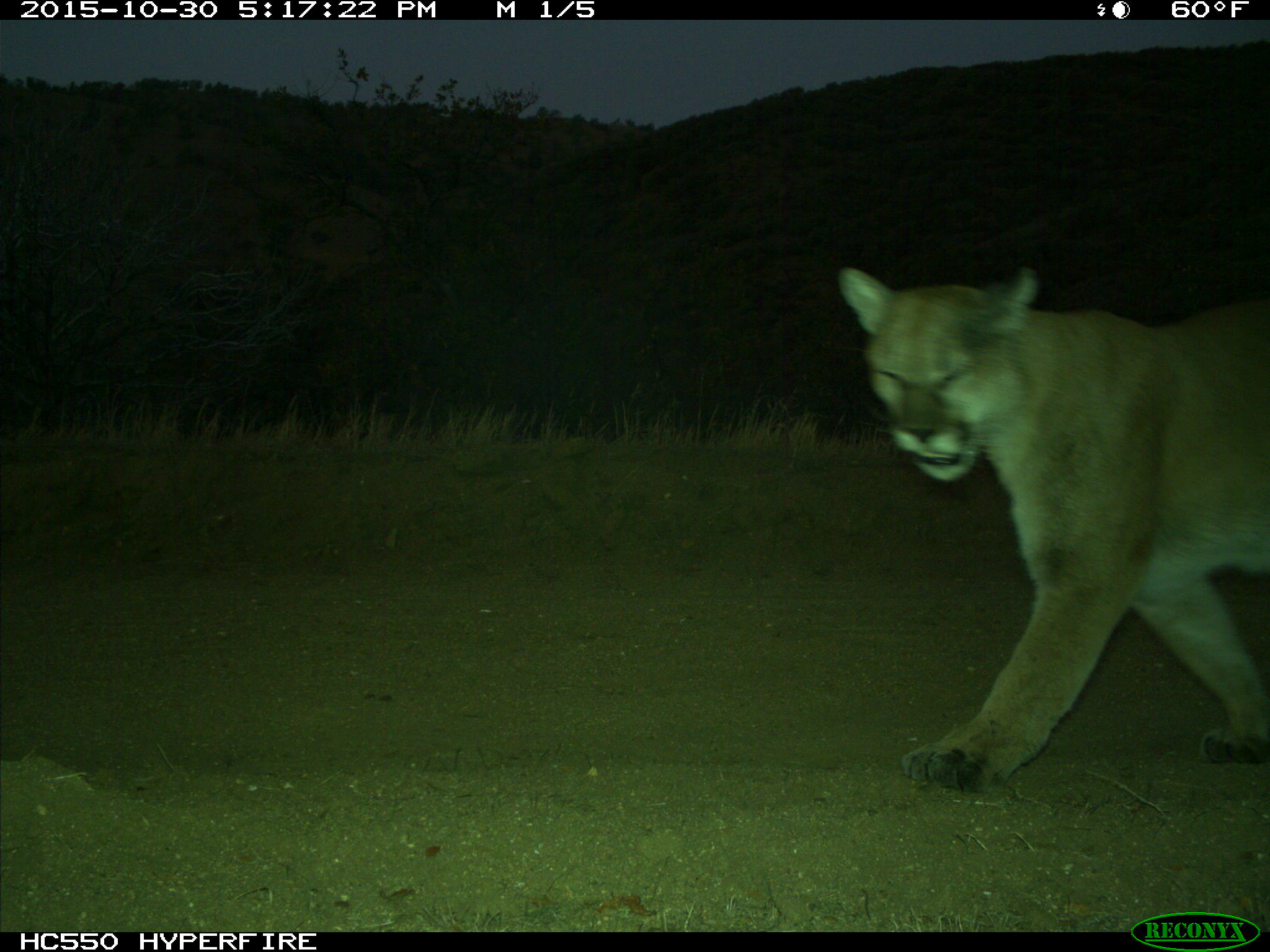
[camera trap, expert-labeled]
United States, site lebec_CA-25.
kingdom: Animalia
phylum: Chordata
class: Mammalia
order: Carnivora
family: Felidae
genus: Puma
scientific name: Puma concolor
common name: mountain lion